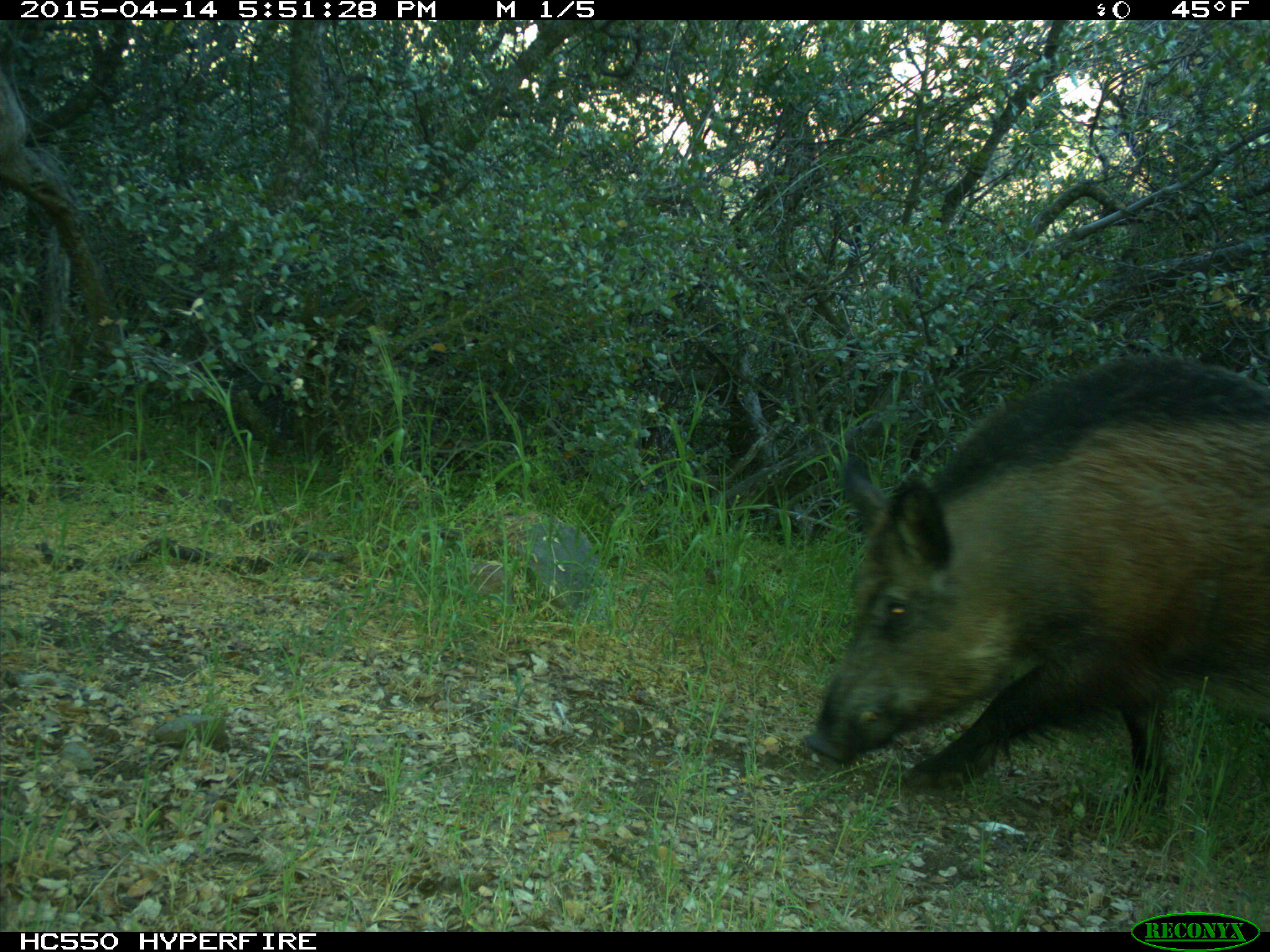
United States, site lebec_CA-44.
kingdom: Animalia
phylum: Chordata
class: Mammalia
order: Artiodactyla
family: Suidae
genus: Sus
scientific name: Sus scrofa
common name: wild boar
Sus scrofa (wild boar).